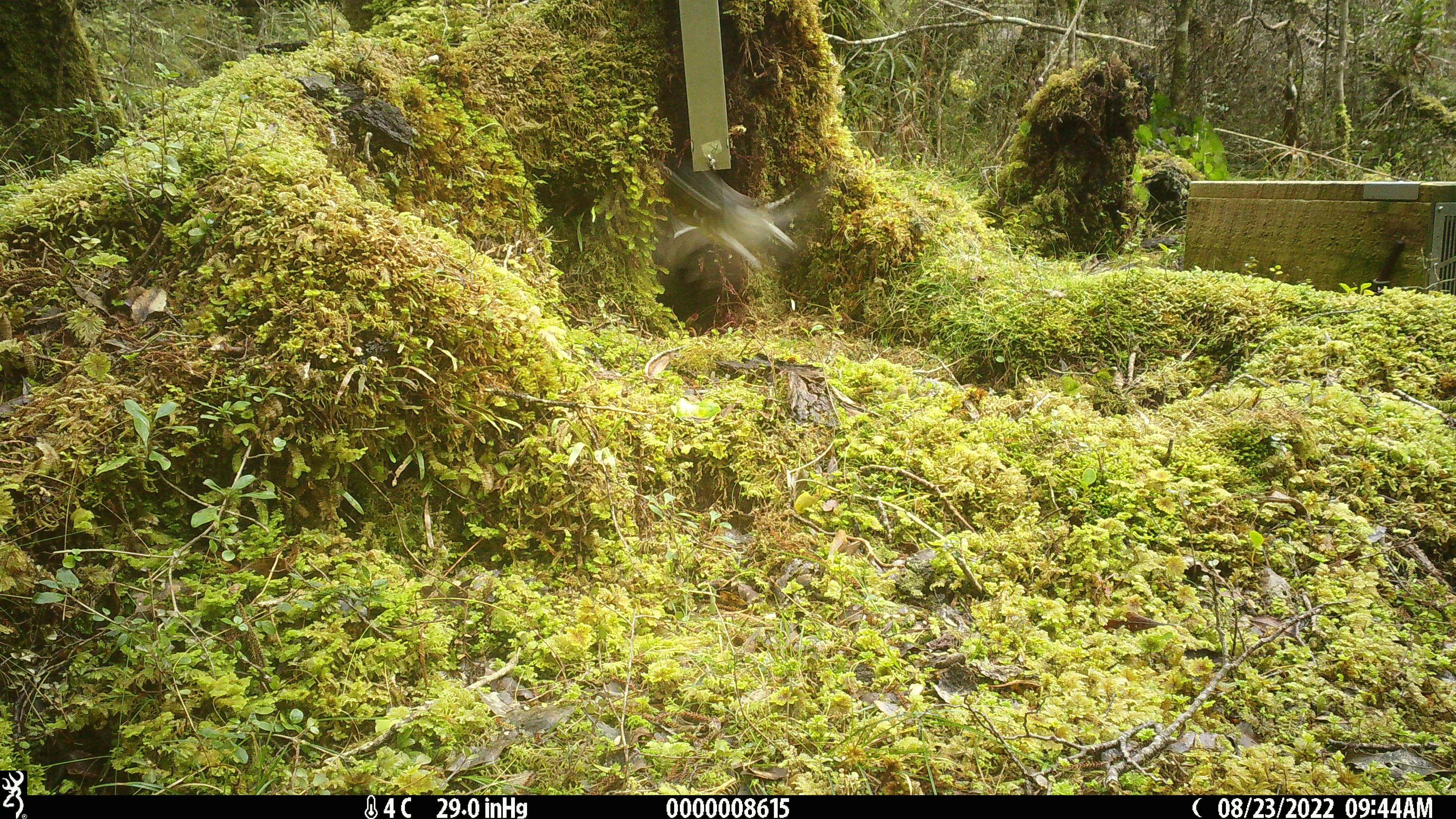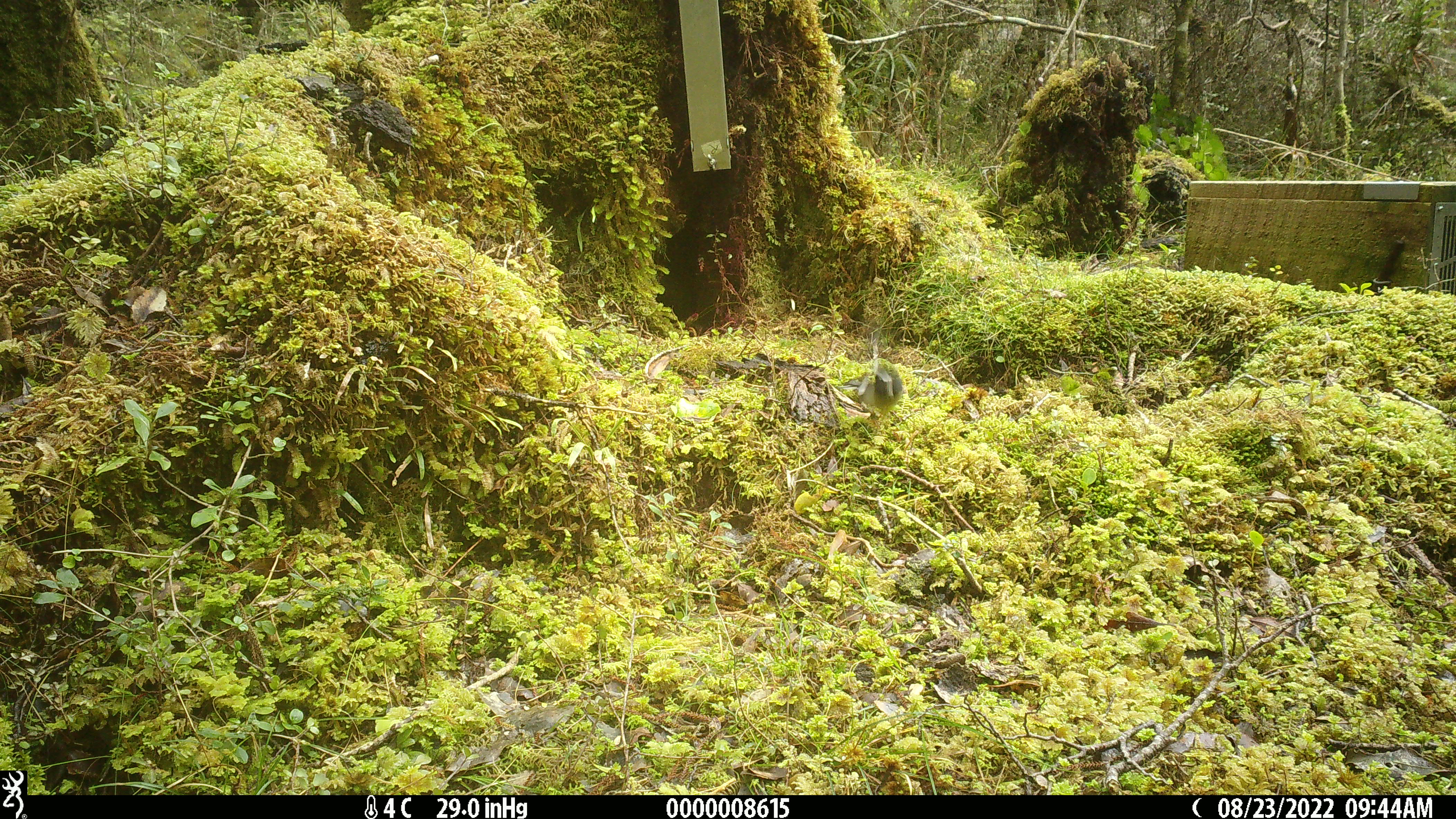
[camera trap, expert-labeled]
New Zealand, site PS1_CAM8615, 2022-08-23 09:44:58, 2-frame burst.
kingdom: Animalia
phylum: Chordata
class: Aves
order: Passeriformes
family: Petroicidae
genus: Petroica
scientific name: Petroica macrocephala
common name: tomtit